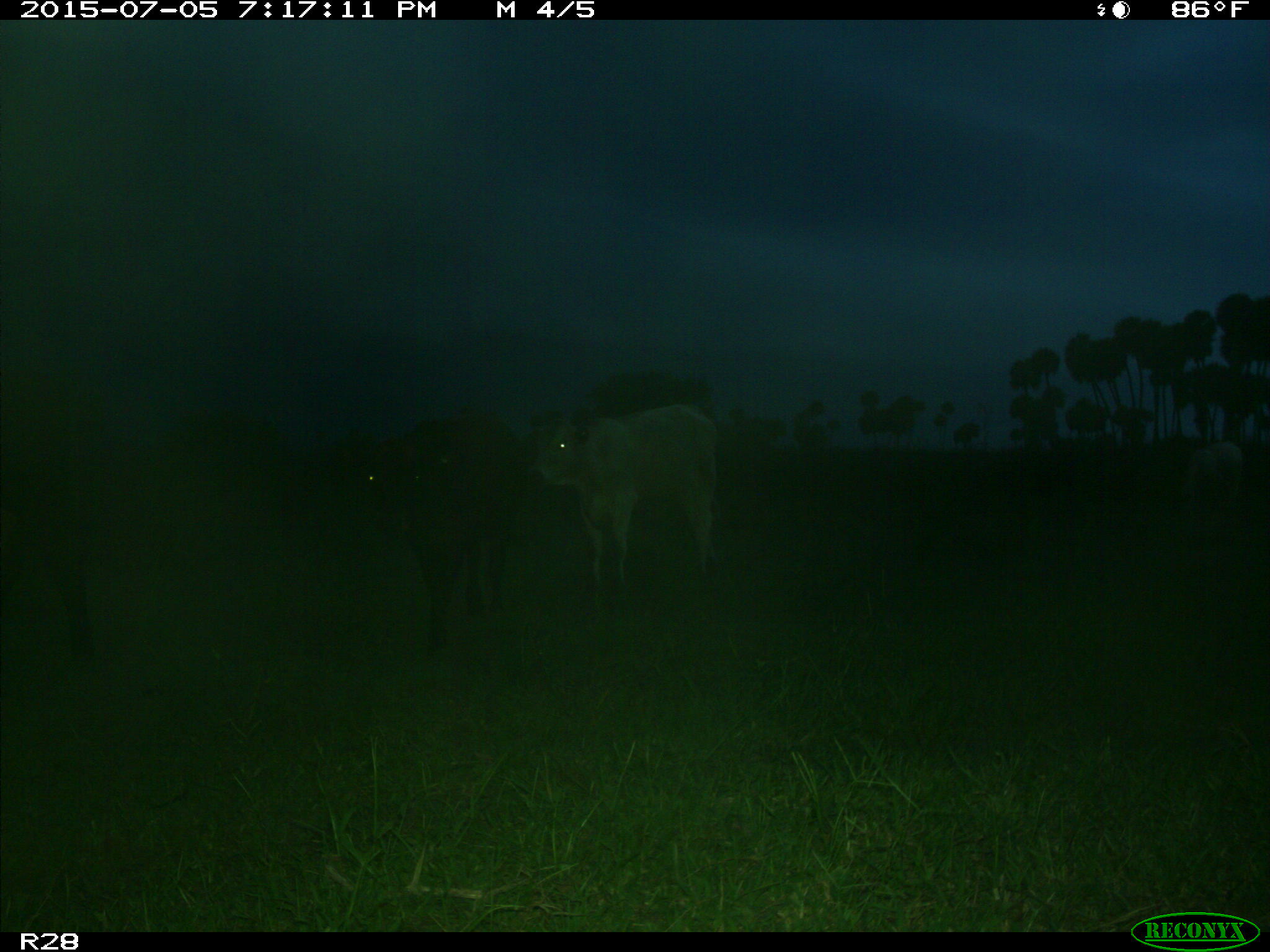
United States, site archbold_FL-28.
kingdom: Animalia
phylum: Chordata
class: Mammalia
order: Artiodactyla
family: Bovidae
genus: Bos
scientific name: Bos taurus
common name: domestic cow